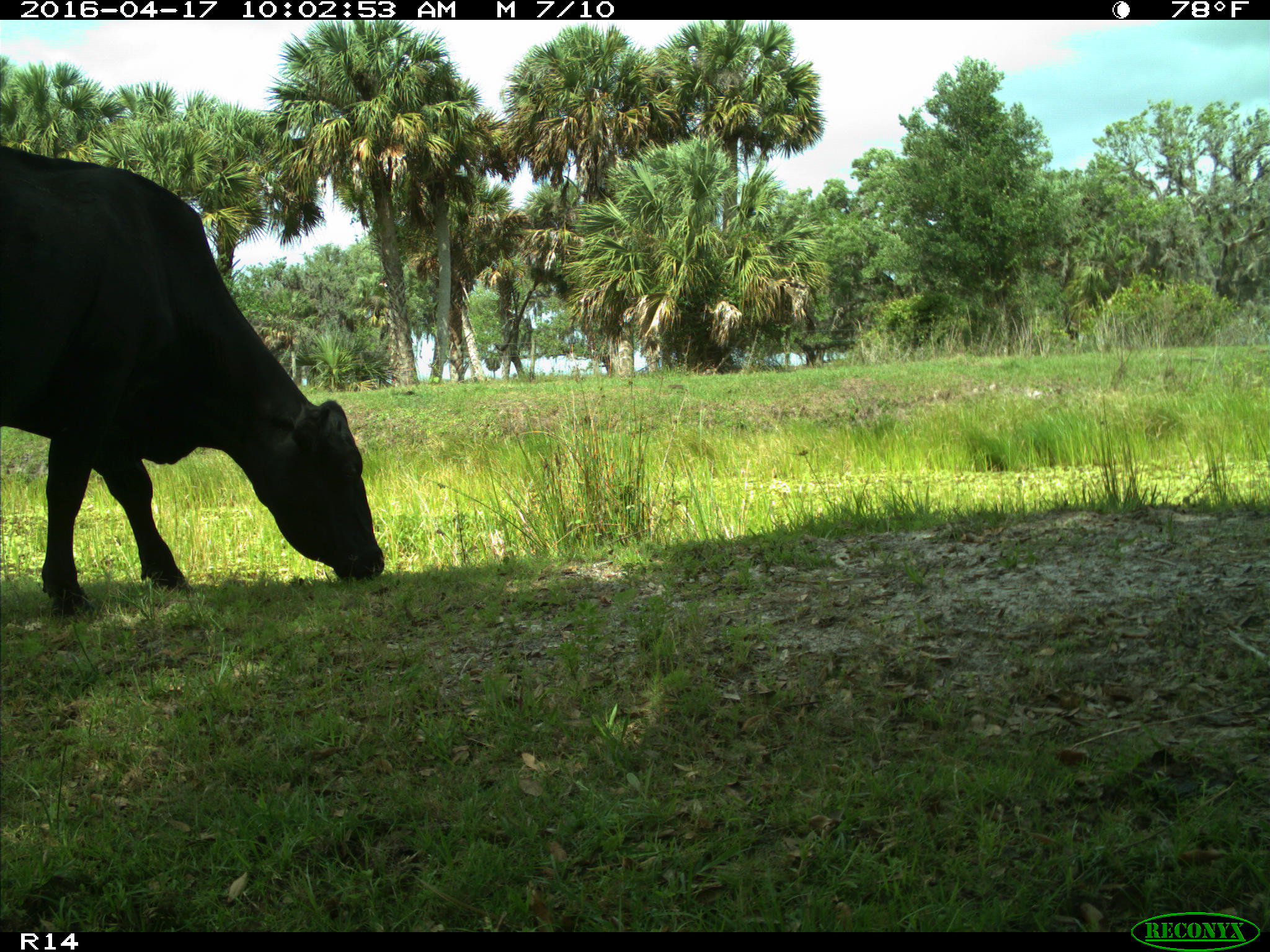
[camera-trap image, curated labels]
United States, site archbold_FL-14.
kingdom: Animalia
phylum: Chordata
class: Mammalia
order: Artiodactyla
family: Bovidae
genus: Bos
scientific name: Bos taurus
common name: domestic cow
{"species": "Bos taurus (domestic cow)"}